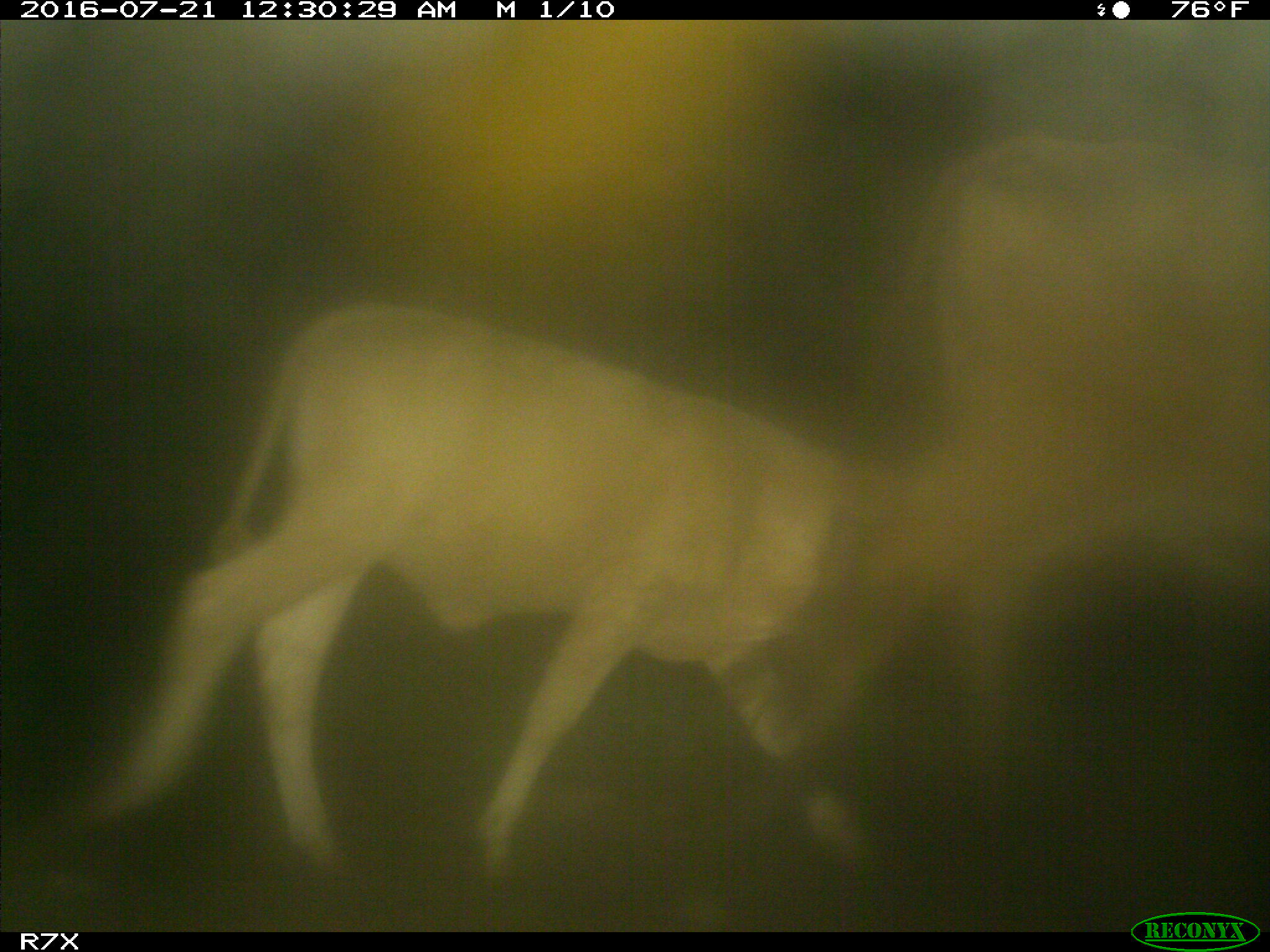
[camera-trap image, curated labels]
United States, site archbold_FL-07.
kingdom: Animalia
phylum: Chordata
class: Mammalia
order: Artiodactyla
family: Bovidae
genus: Bos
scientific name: Bos taurus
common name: domestic cow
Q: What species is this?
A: Bos taurus (domestic cow).